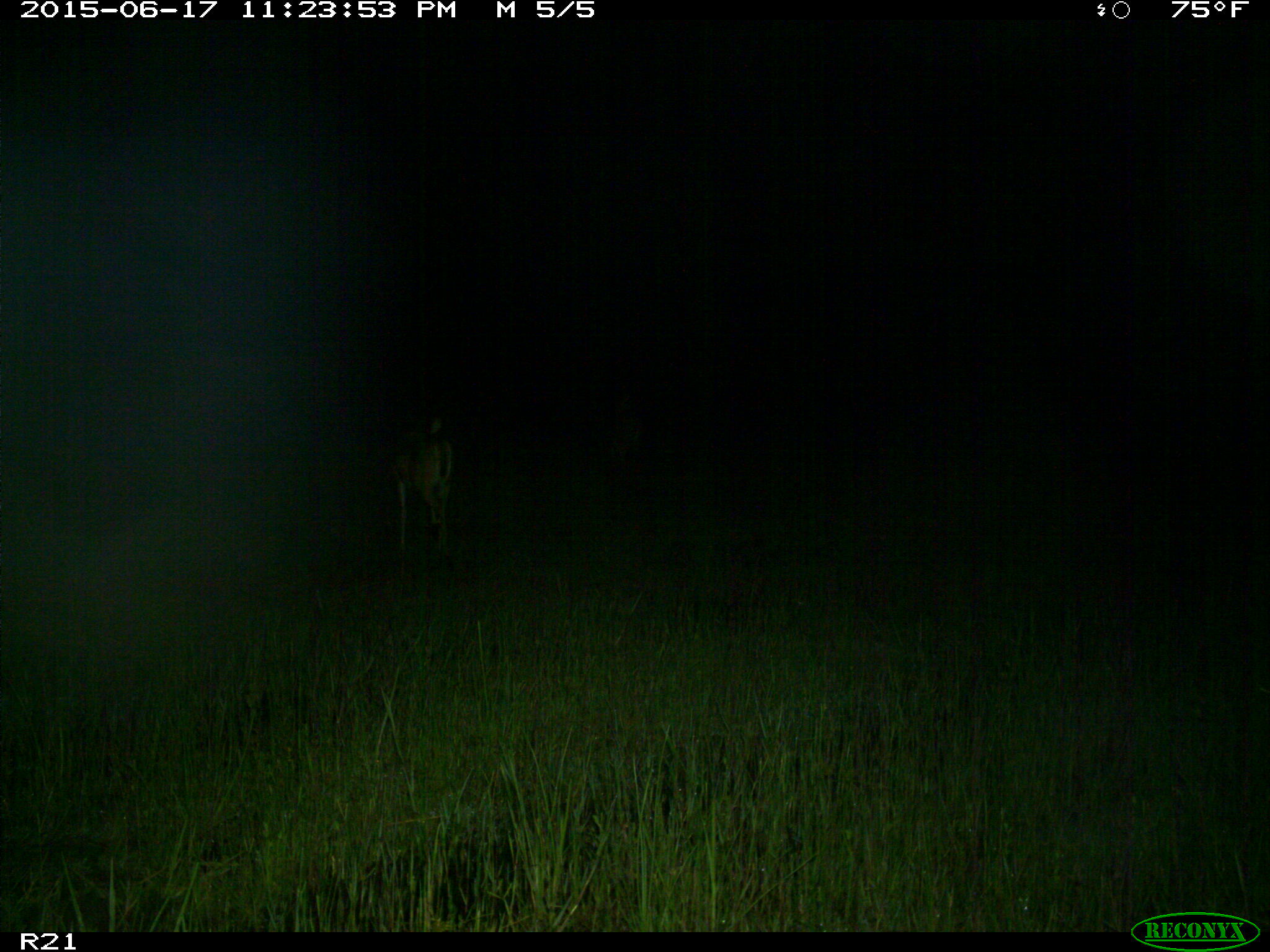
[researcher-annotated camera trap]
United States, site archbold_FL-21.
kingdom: Animalia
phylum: Chordata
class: Mammalia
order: Artiodactyla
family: Cervidae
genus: Odocoileus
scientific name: Odocoileus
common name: deer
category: unidentified deer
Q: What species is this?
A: Unidentified deer (deer) (Odocoileus).